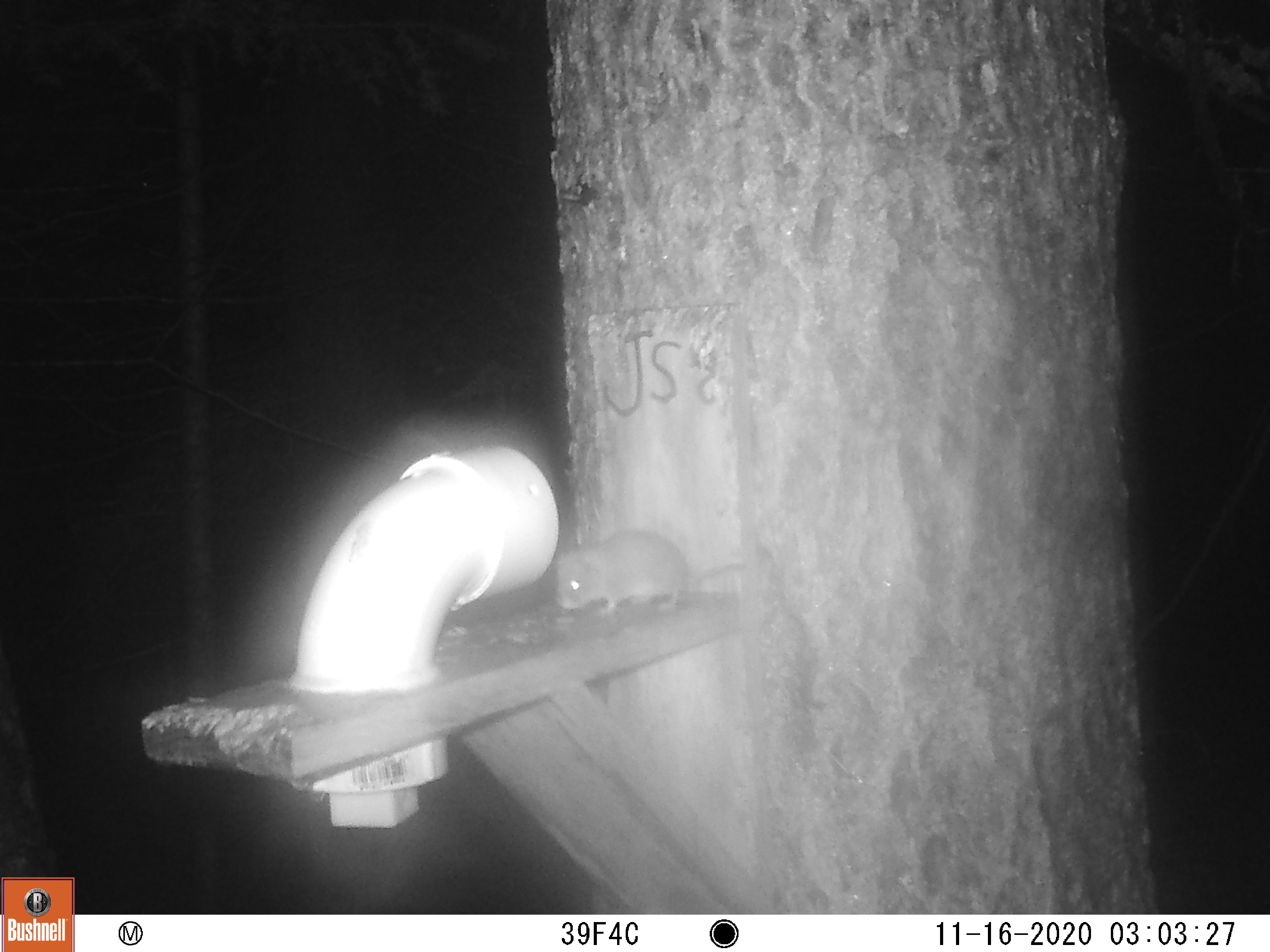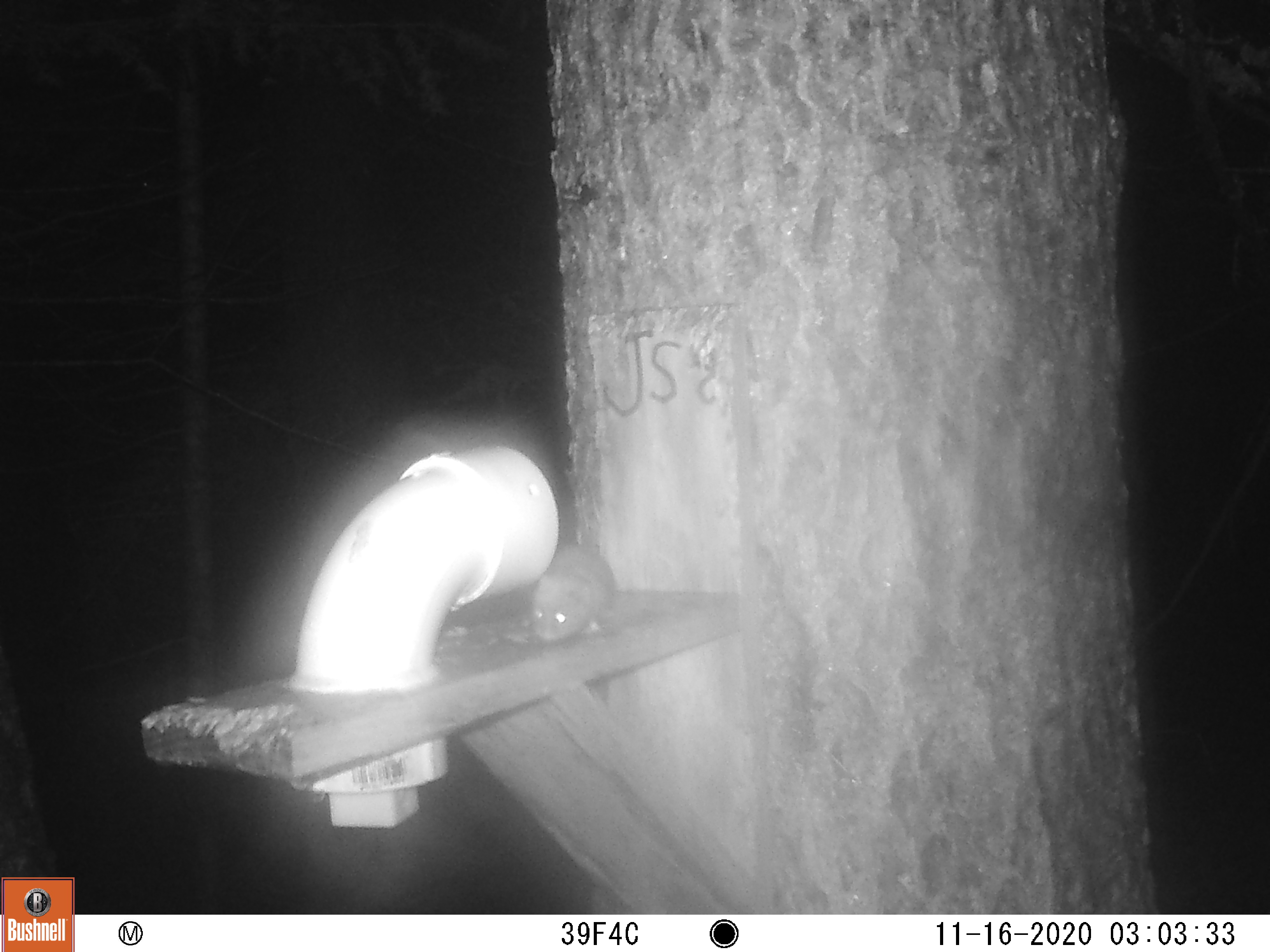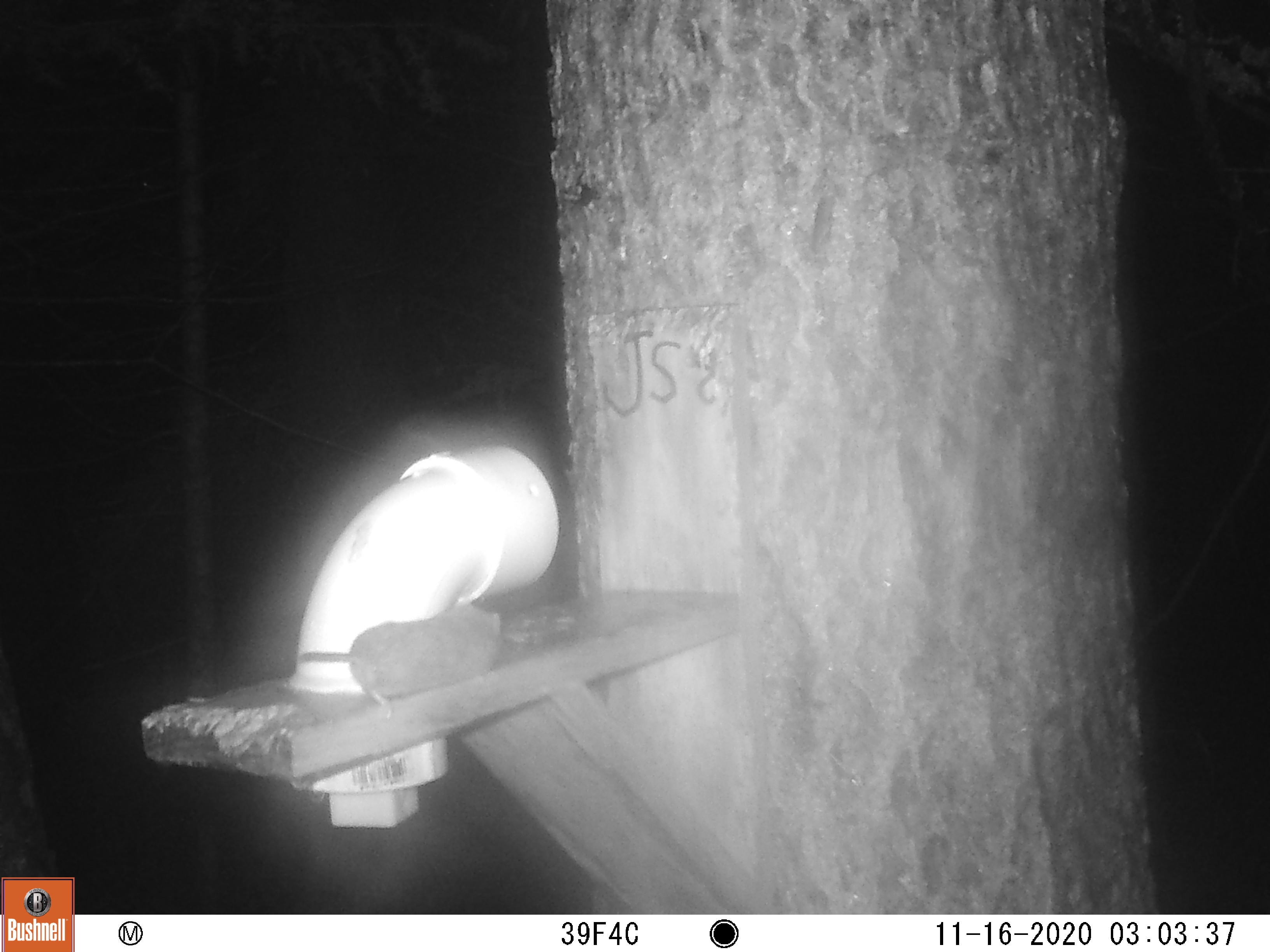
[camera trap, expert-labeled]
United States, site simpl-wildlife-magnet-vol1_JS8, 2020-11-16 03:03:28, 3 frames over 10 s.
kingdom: Animalia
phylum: Chordata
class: Mammalia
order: Rodentia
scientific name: Rodentia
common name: mouse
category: mouse sp.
Mouse sp. (mouse) (Rodentia).